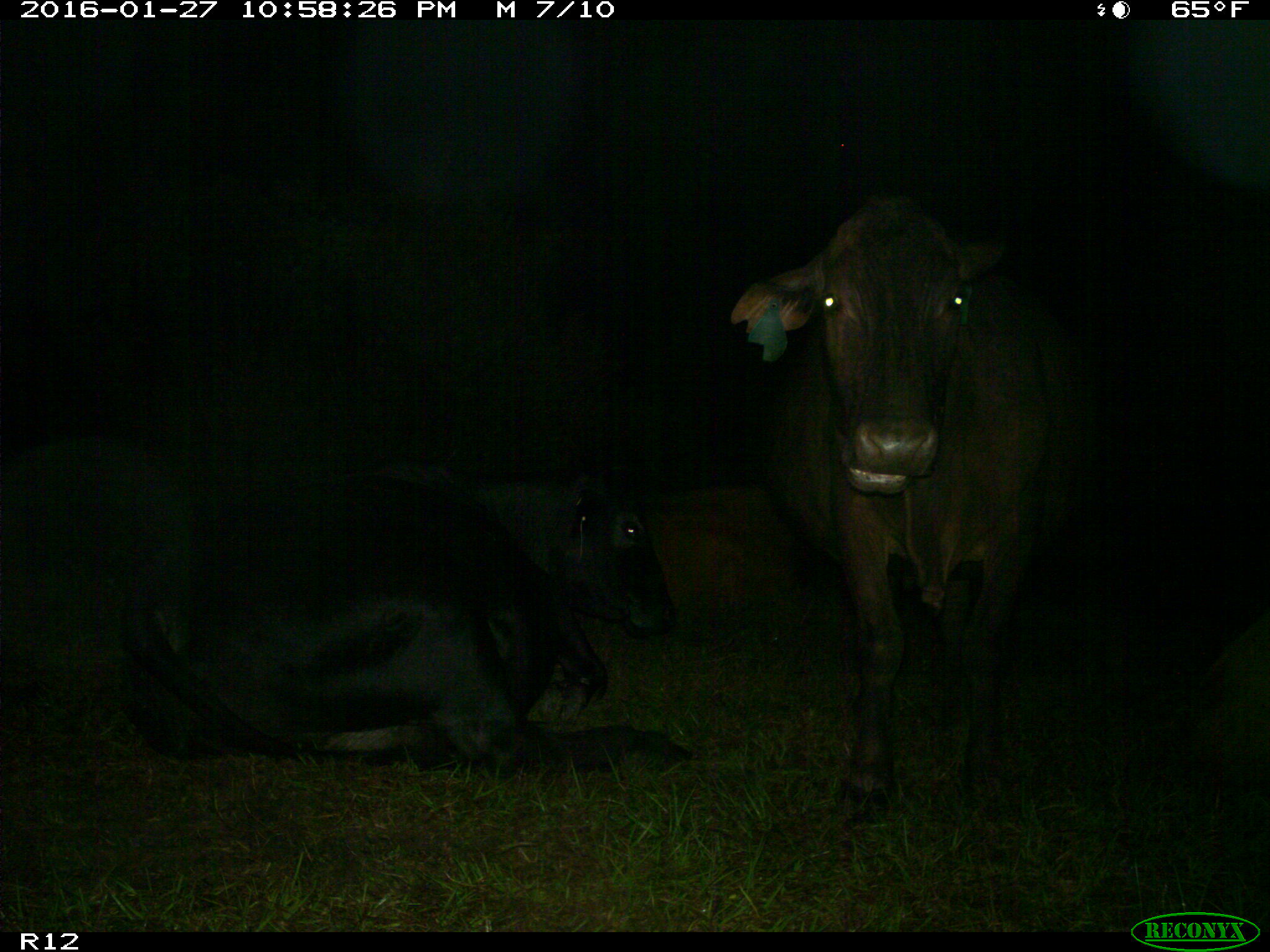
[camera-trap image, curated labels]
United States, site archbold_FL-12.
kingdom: Animalia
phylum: Chordata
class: Mammalia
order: Artiodactyla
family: Bovidae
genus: Bos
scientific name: Bos taurus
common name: domestic cow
Bos taurus (domestic cow).